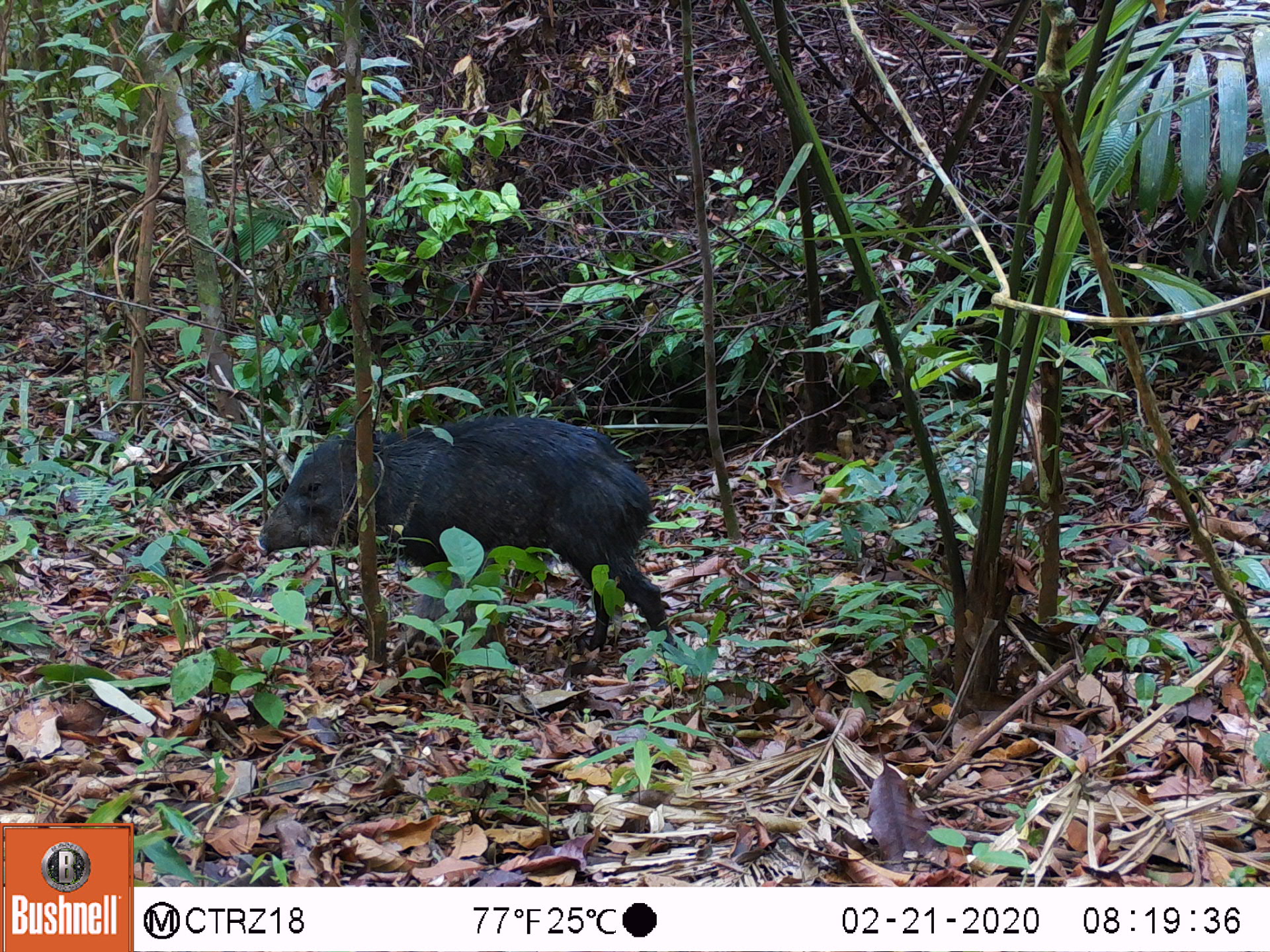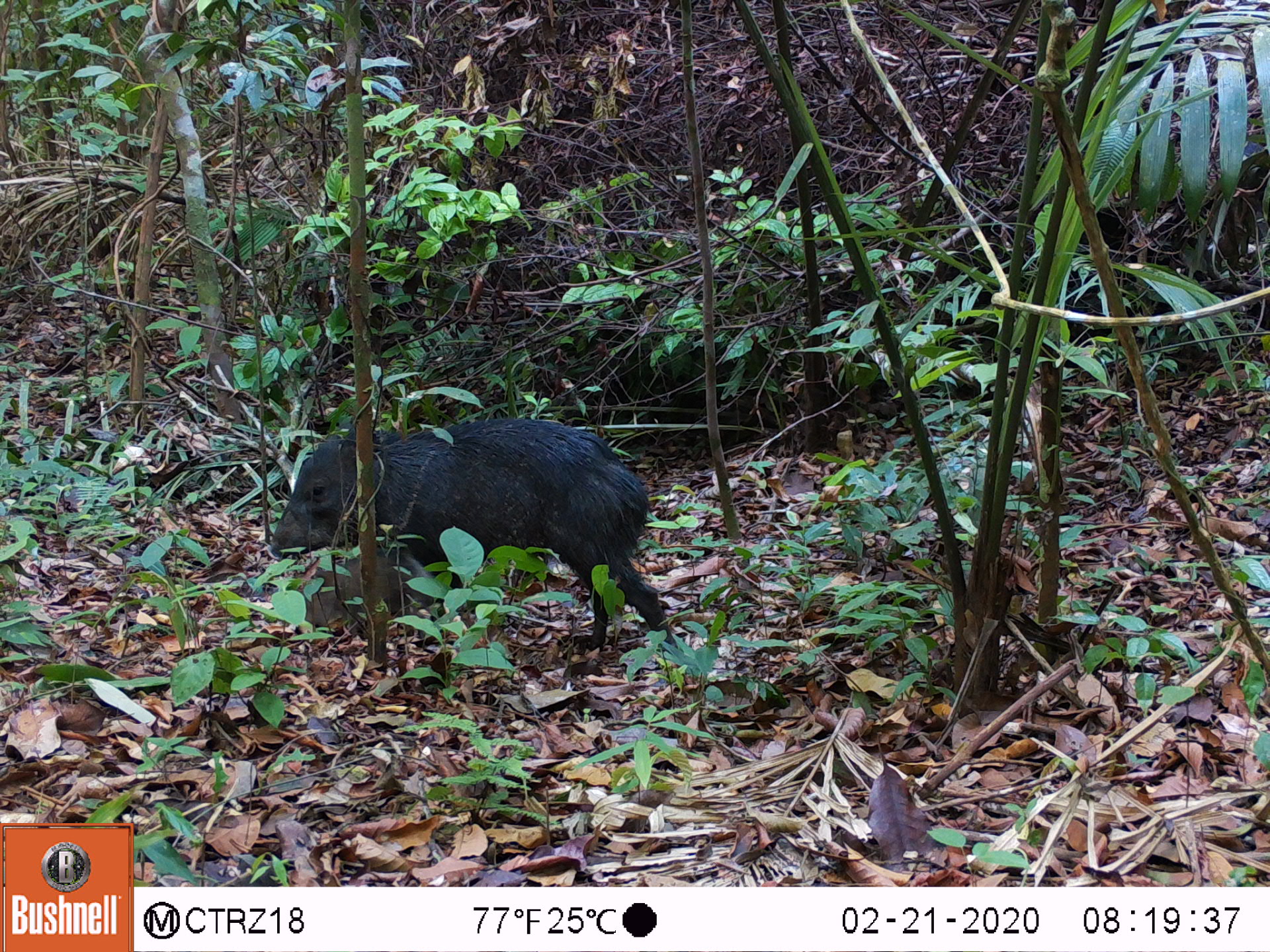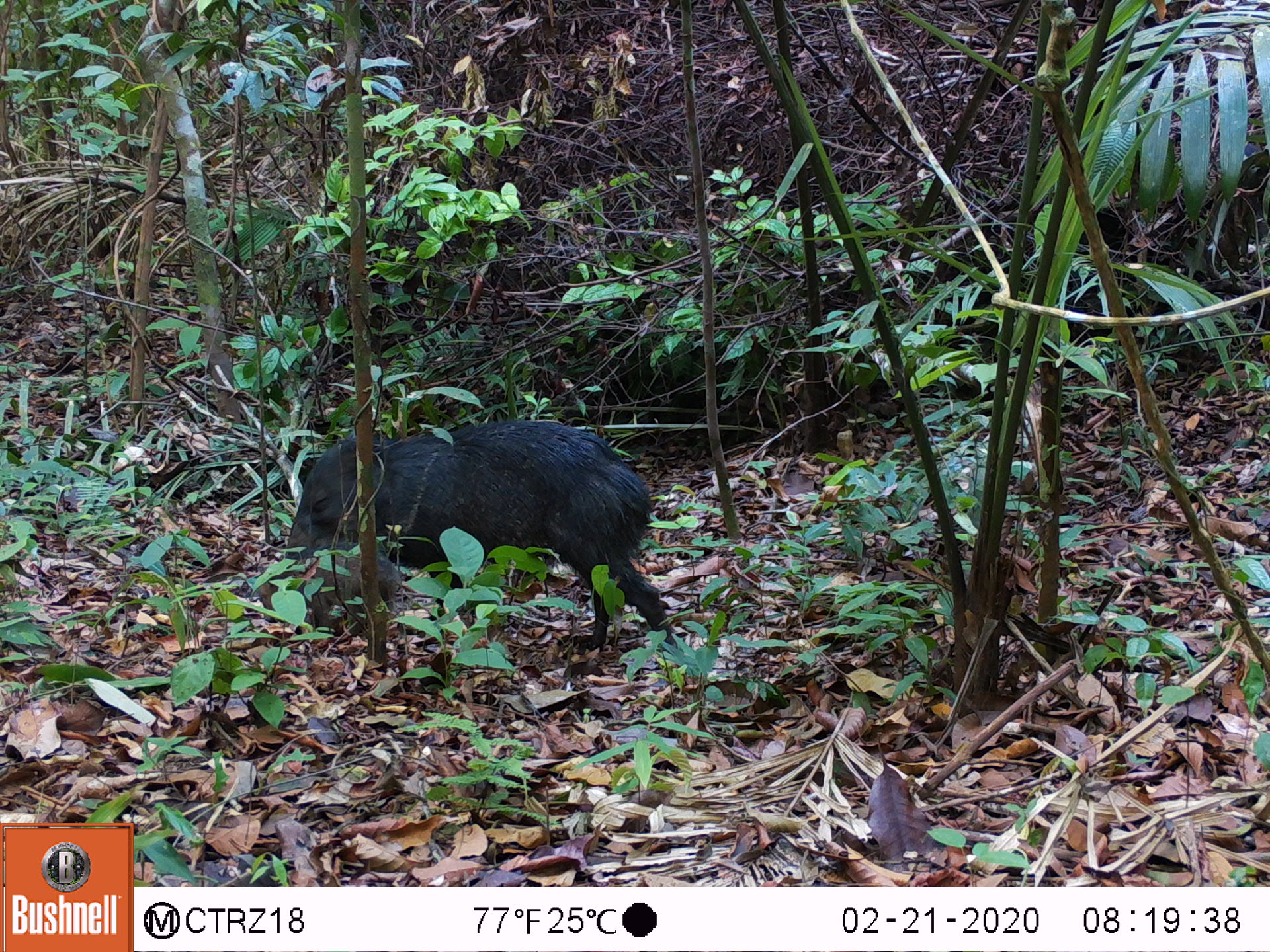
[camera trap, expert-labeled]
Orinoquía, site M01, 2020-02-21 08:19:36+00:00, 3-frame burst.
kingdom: Animalia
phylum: Chordata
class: Mammalia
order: Artiodactyla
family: Tayassuidae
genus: Pecari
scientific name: Pecari tajacu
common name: collared peccary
Collared peccary (Pecari tajacu).